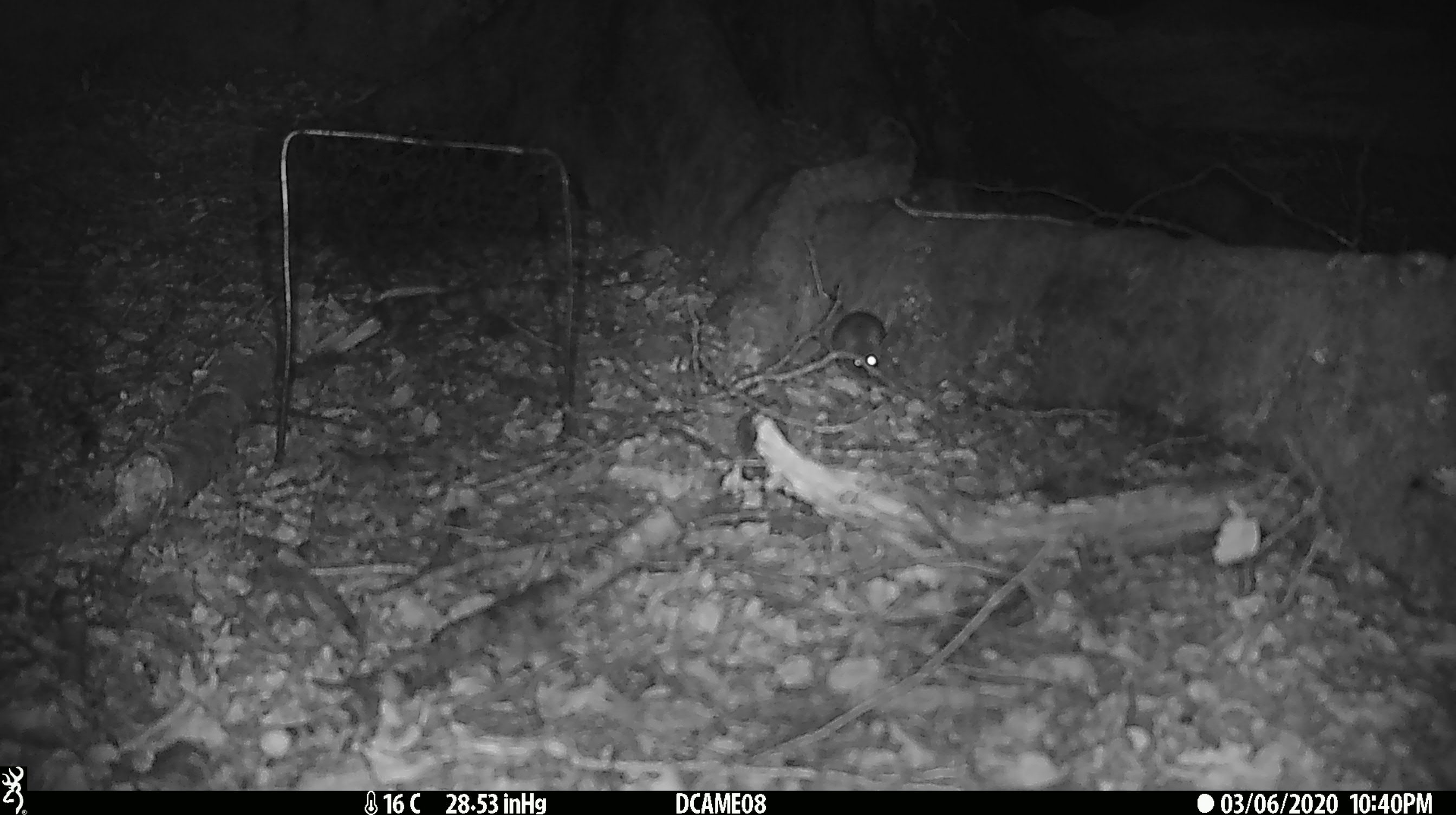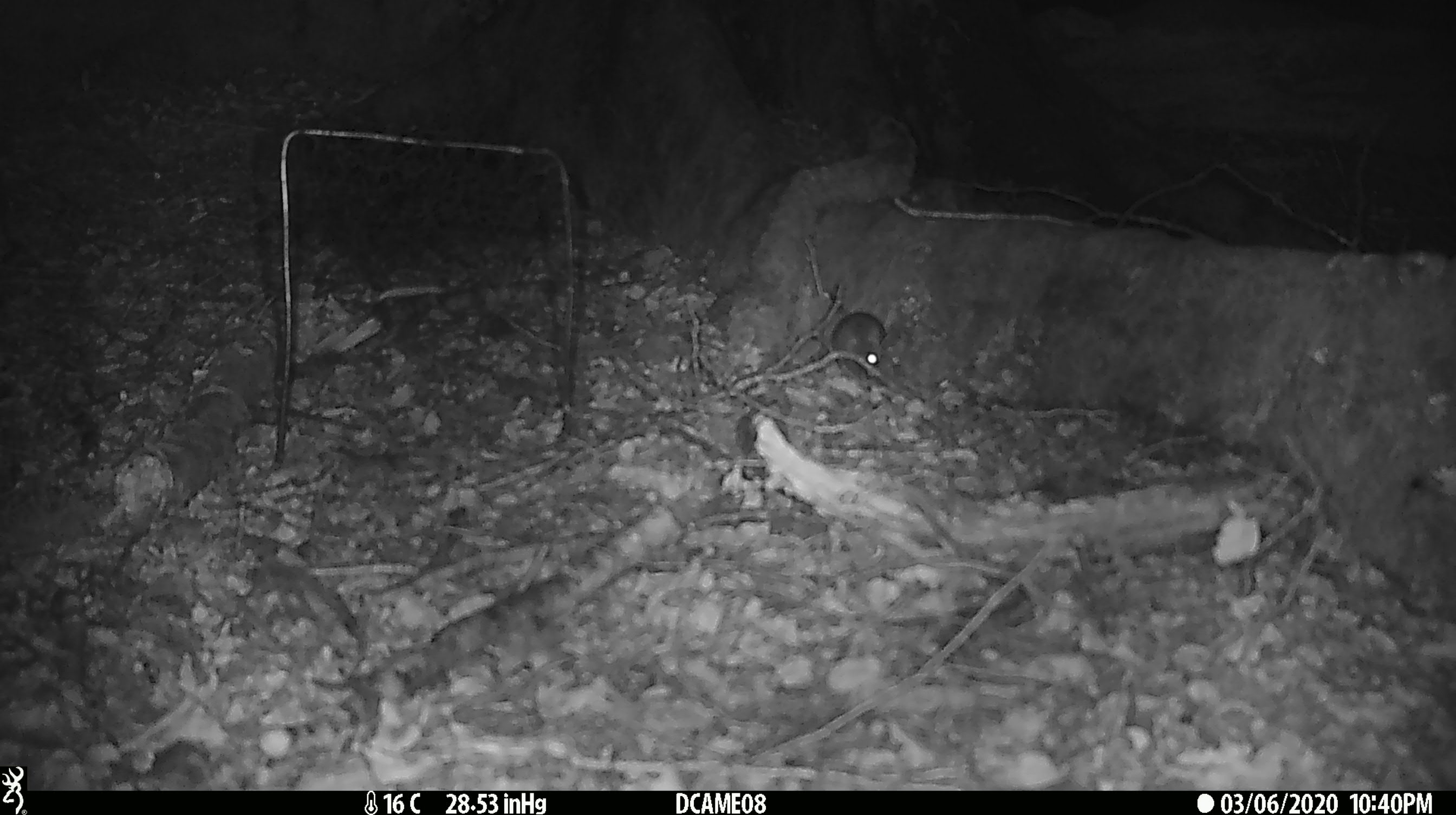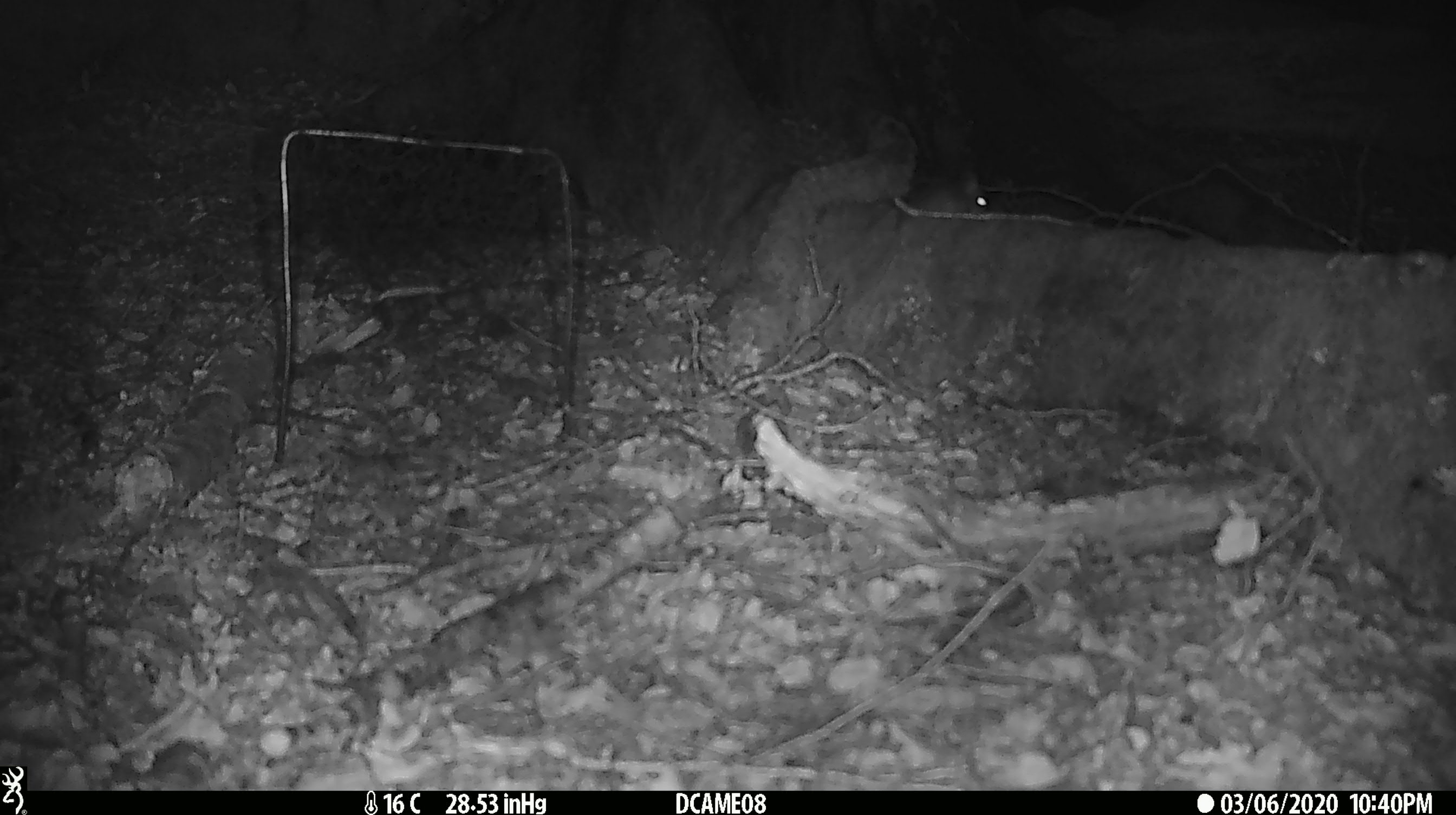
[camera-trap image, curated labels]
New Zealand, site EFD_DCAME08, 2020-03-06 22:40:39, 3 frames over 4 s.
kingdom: Animalia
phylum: Chordata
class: Mammalia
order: Rodentia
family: Muridae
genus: Mus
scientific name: Mus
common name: mouse